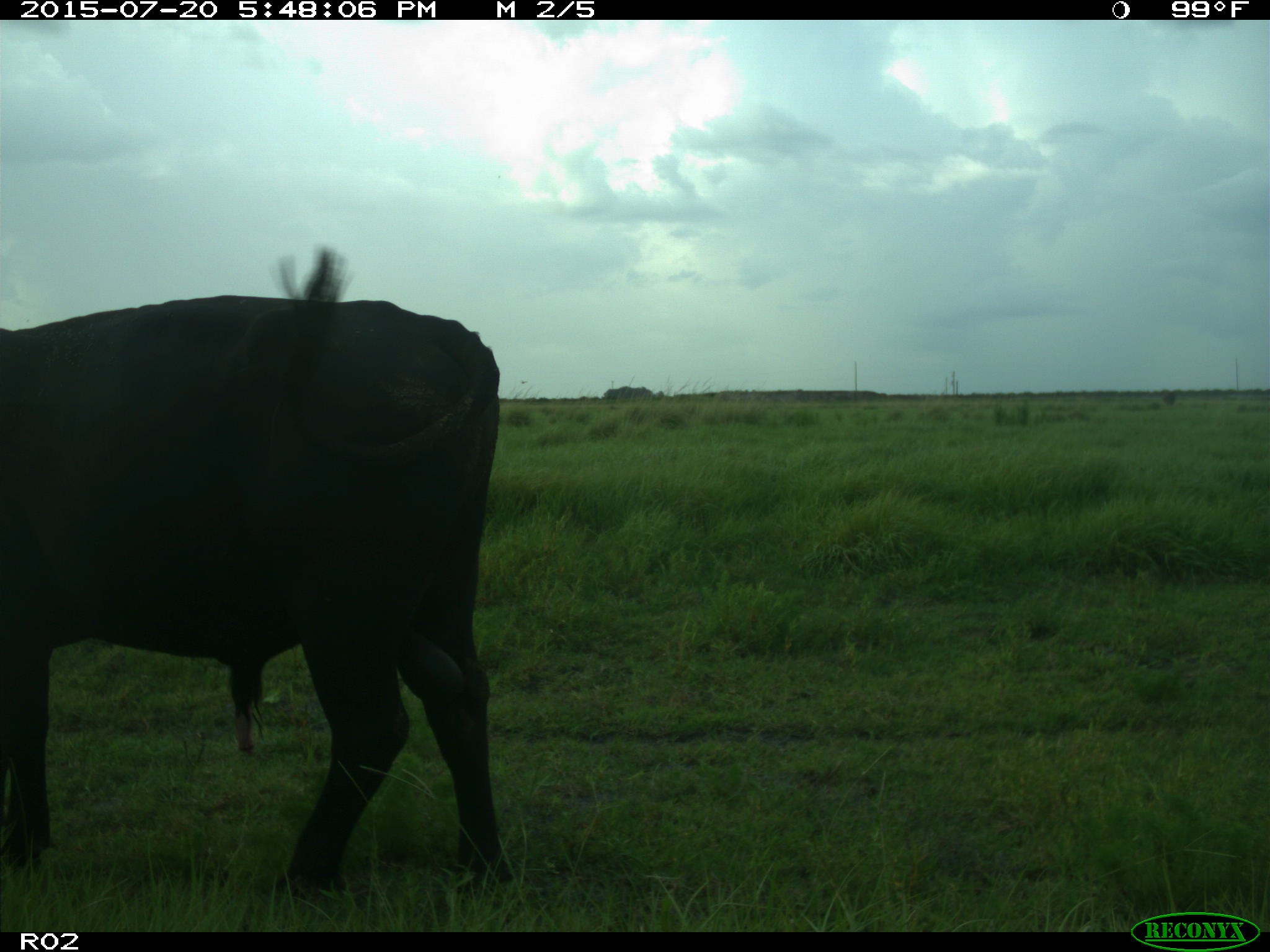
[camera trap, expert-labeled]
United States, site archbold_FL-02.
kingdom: Animalia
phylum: Chordata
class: Mammalia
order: Artiodactyla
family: Bovidae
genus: Bos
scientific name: Bos taurus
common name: domestic cow